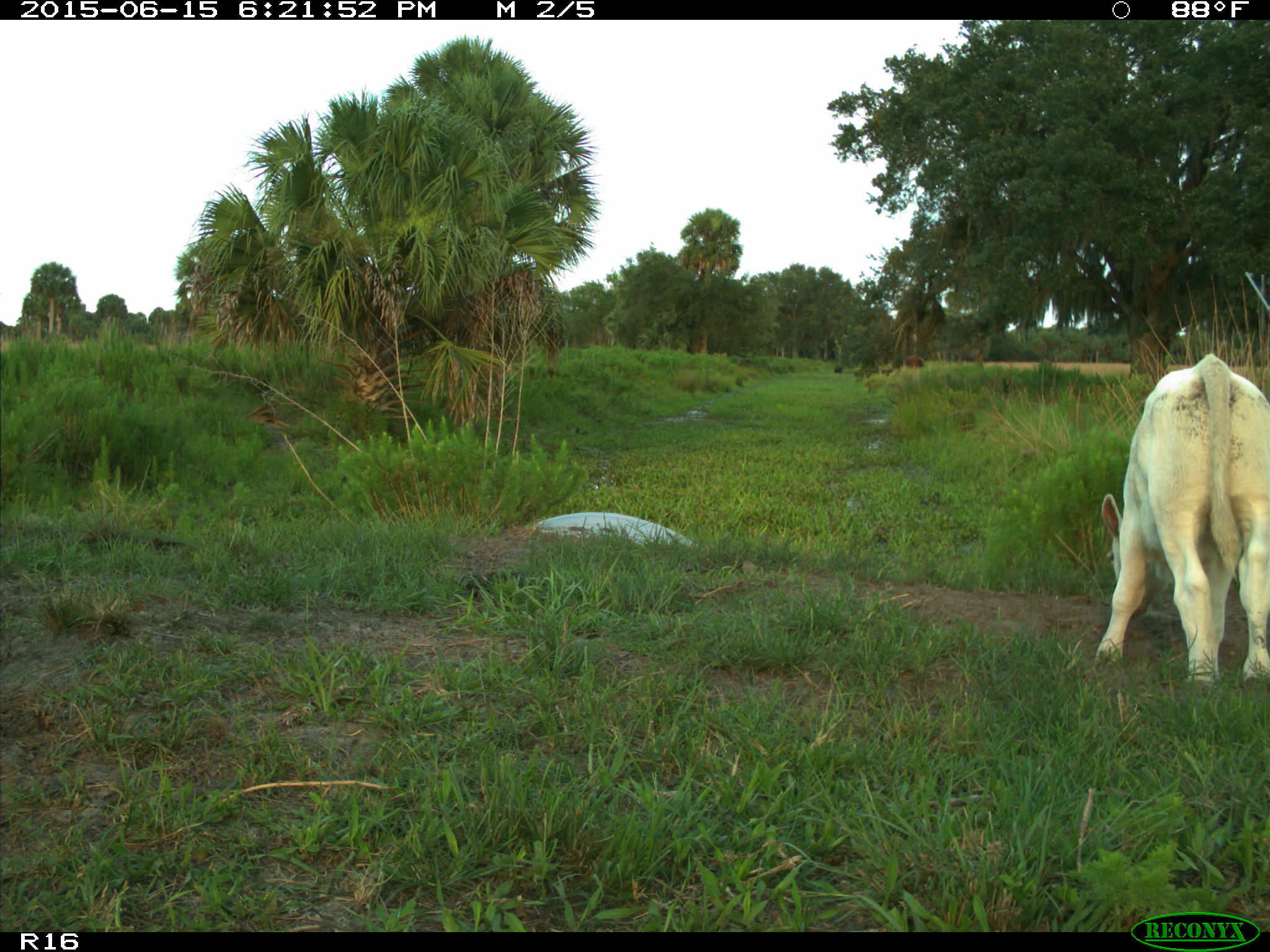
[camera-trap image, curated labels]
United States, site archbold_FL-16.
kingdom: Animalia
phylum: Chordata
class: Mammalia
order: Artiodactyla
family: Bovidae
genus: Bos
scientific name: Bos taurus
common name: domestic cow